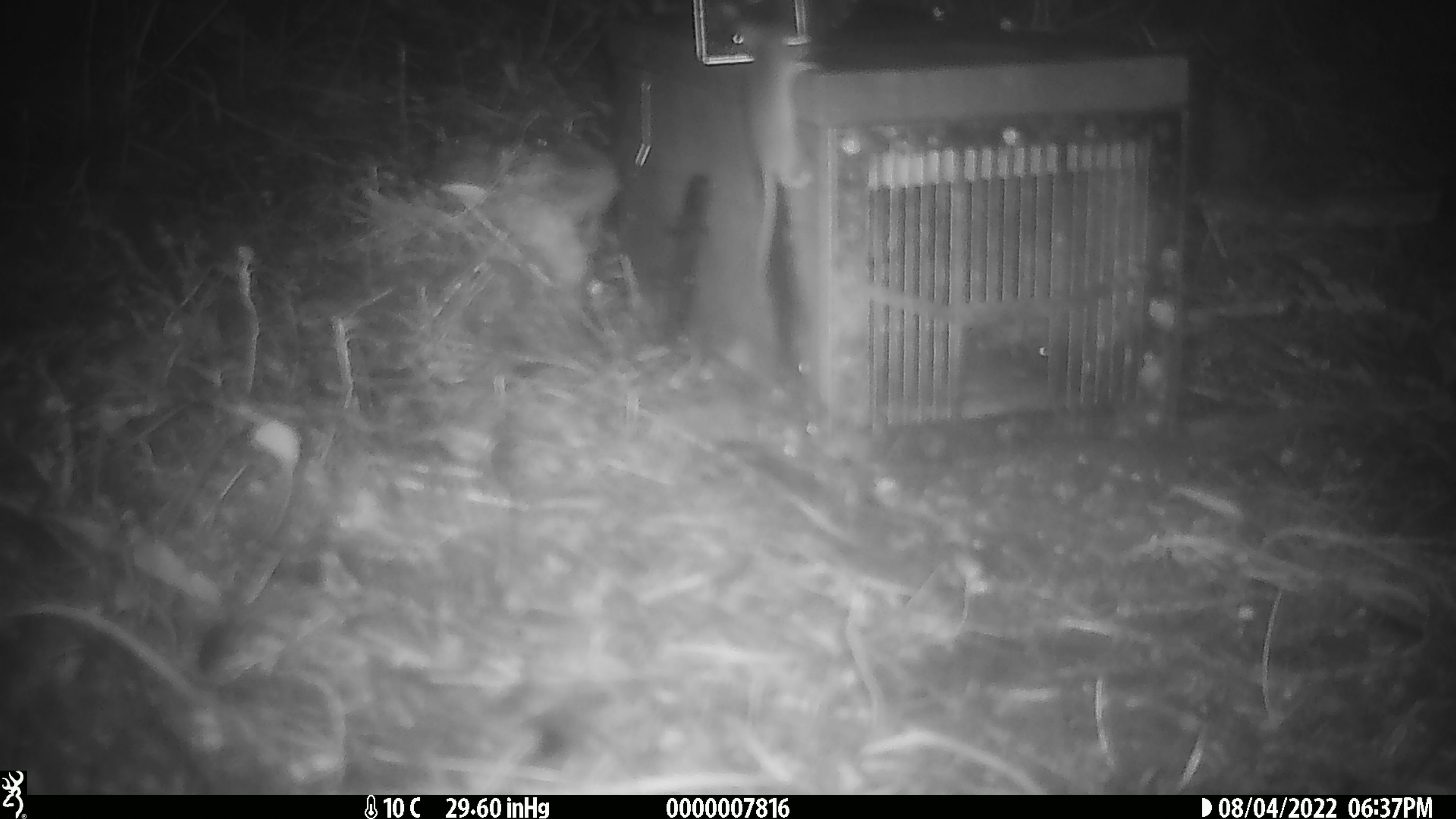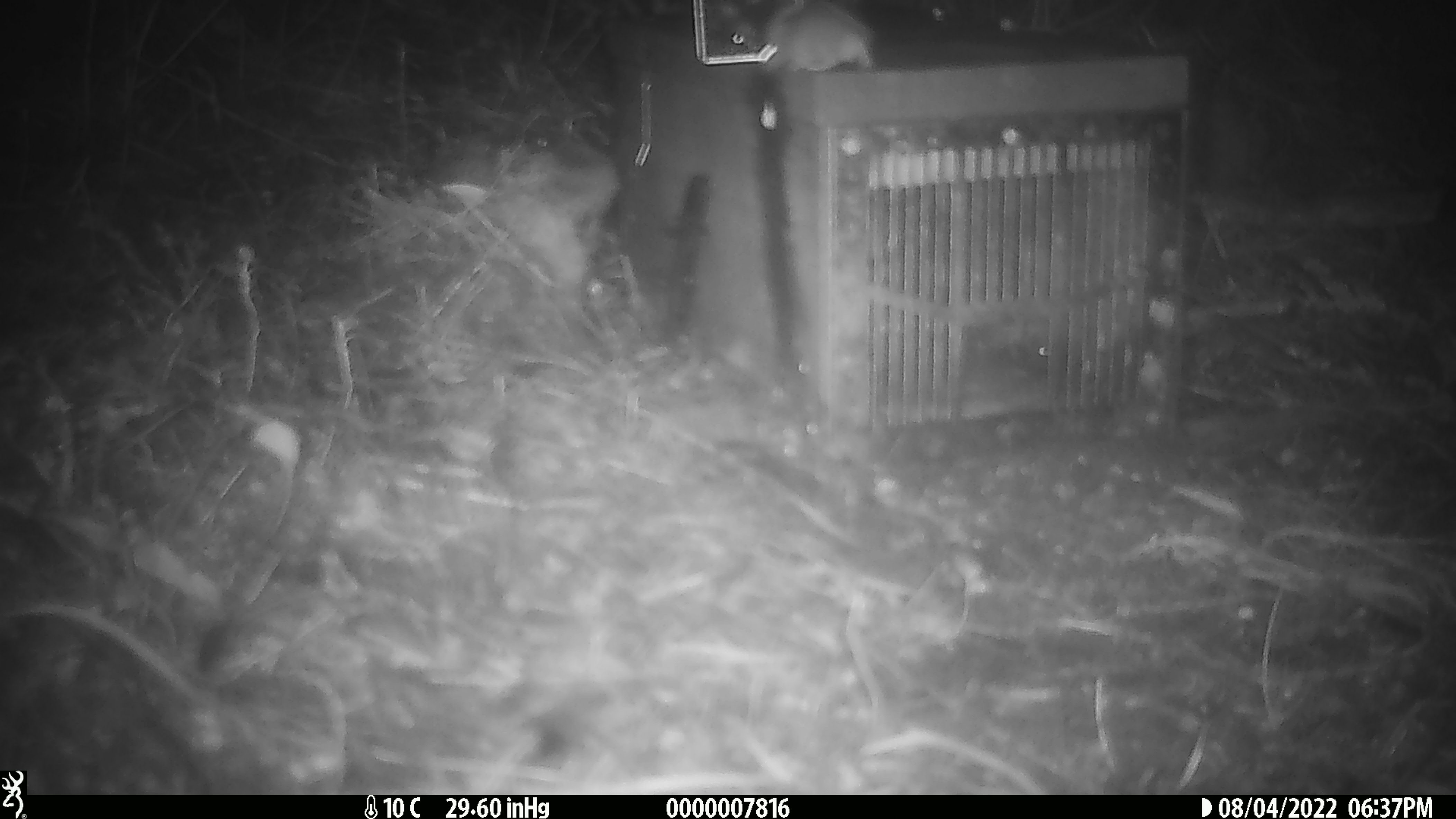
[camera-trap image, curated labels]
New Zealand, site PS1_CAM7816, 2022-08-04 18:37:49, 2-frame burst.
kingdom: Animalia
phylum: Chordata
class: Mammalia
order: Rodentia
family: Muridae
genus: Mus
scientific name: Mus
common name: mouse